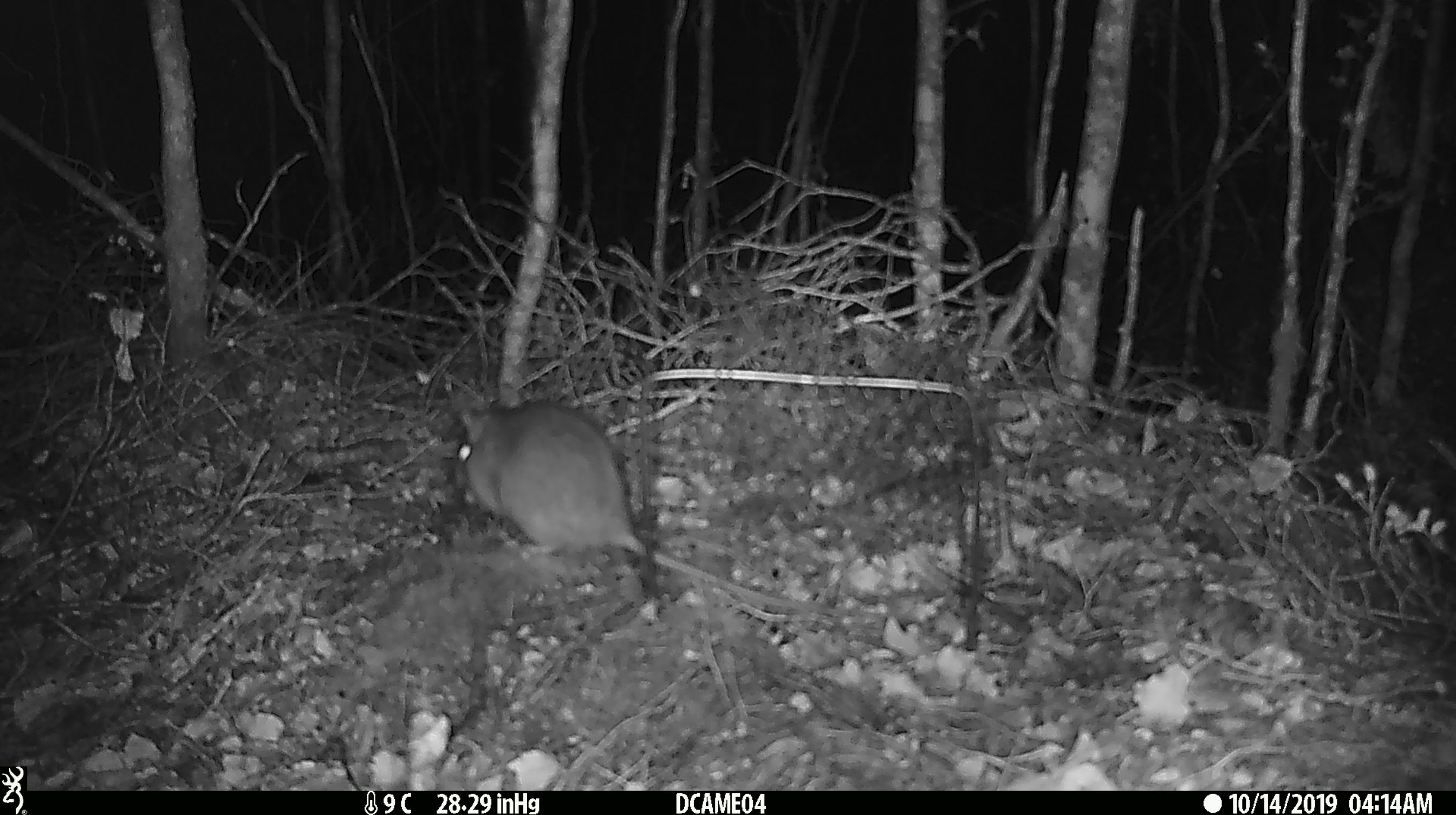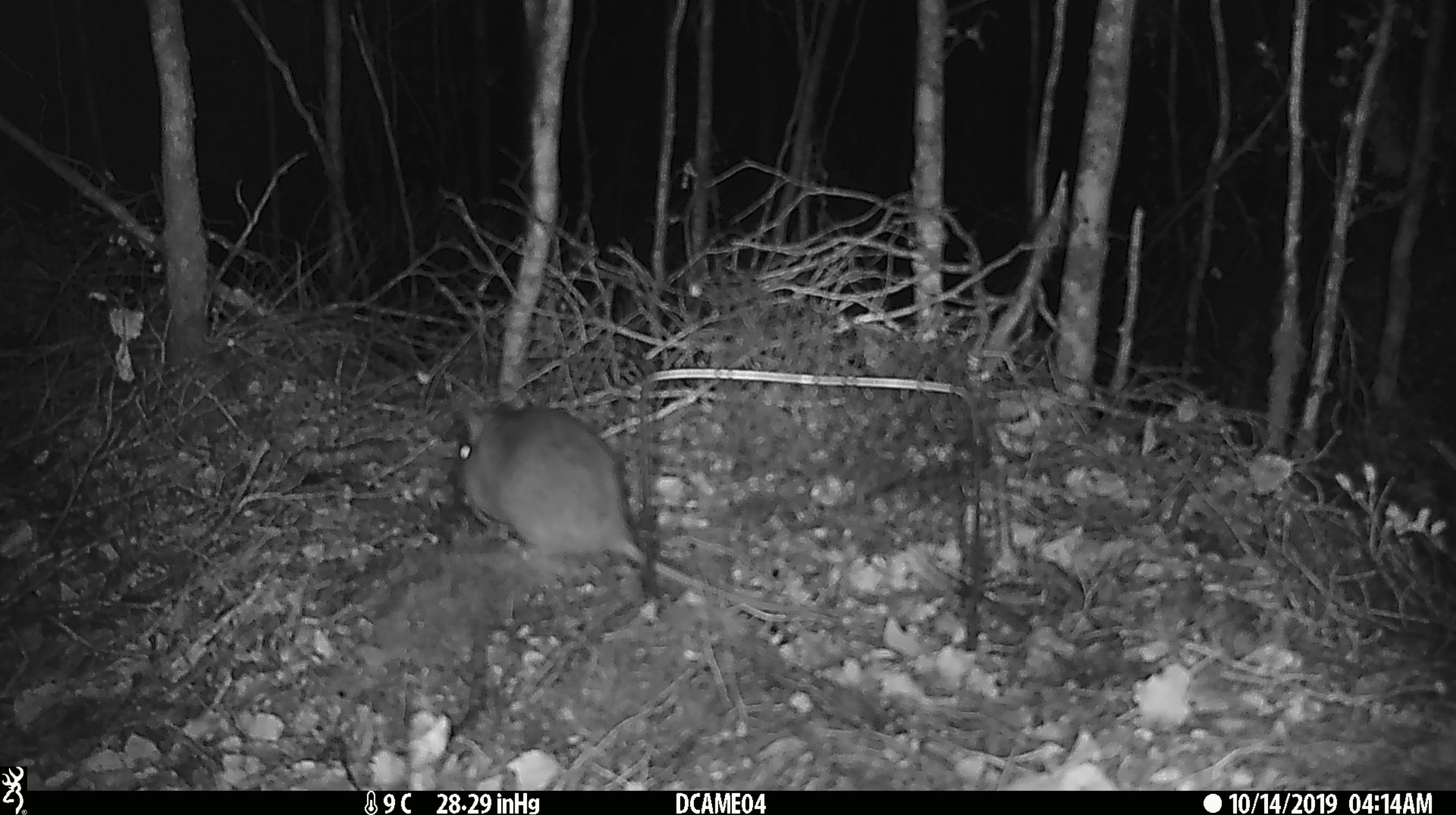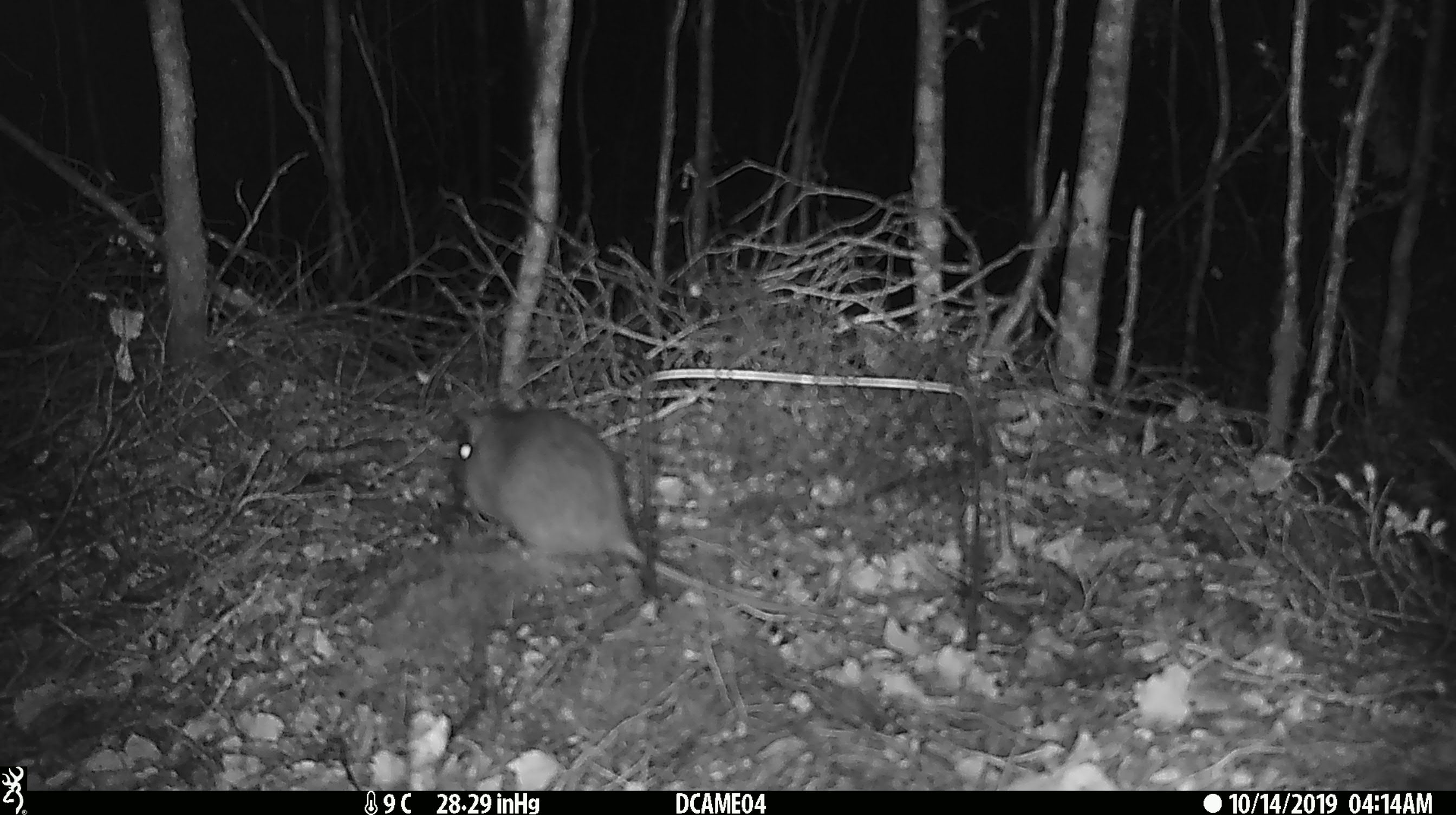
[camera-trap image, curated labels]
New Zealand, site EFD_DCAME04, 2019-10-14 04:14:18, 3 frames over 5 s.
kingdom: Animalia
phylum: Chordata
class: Mammalia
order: Rodentia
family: Muridae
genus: Rattus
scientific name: Rattus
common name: rat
Rat (Rattus).